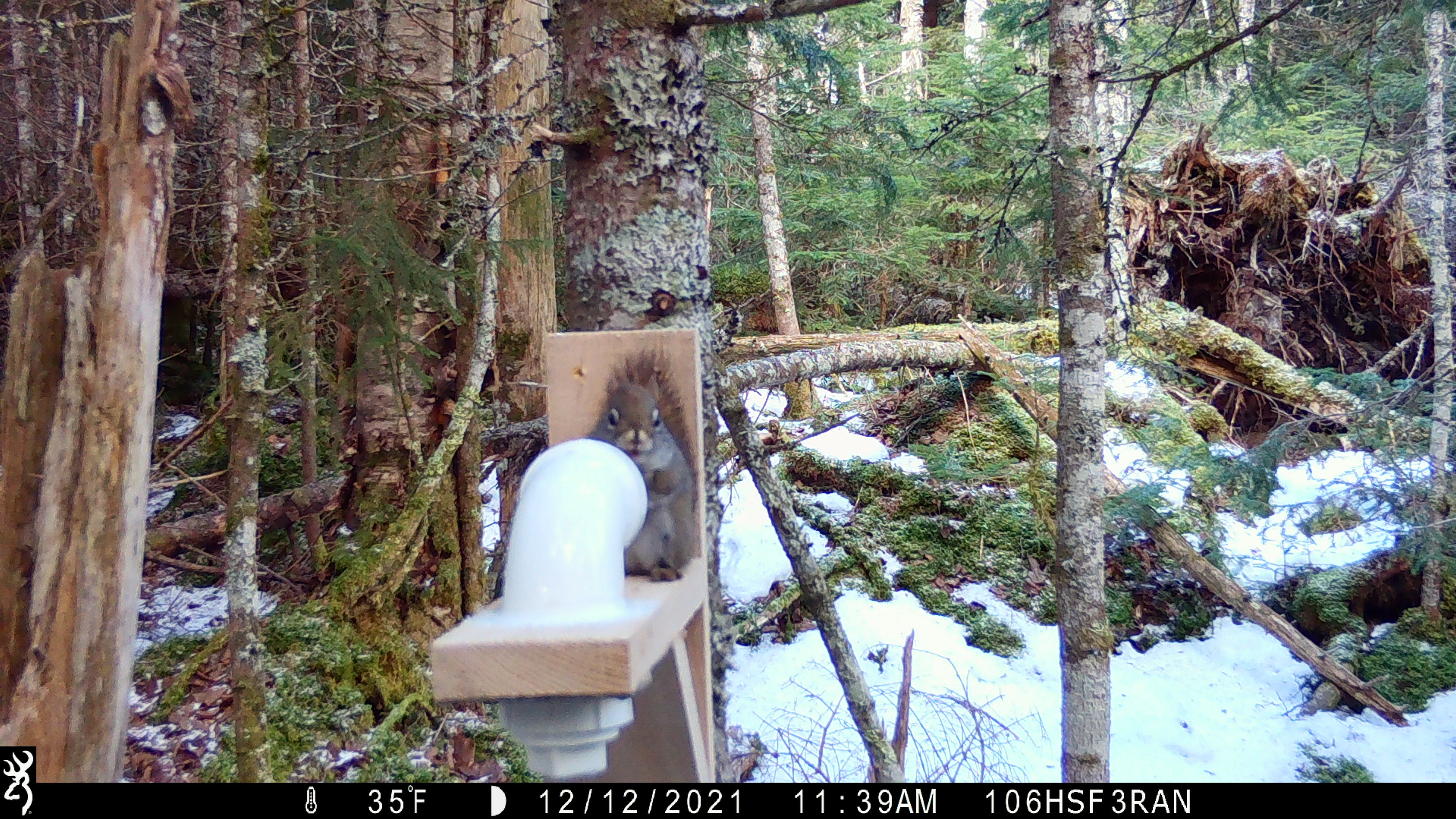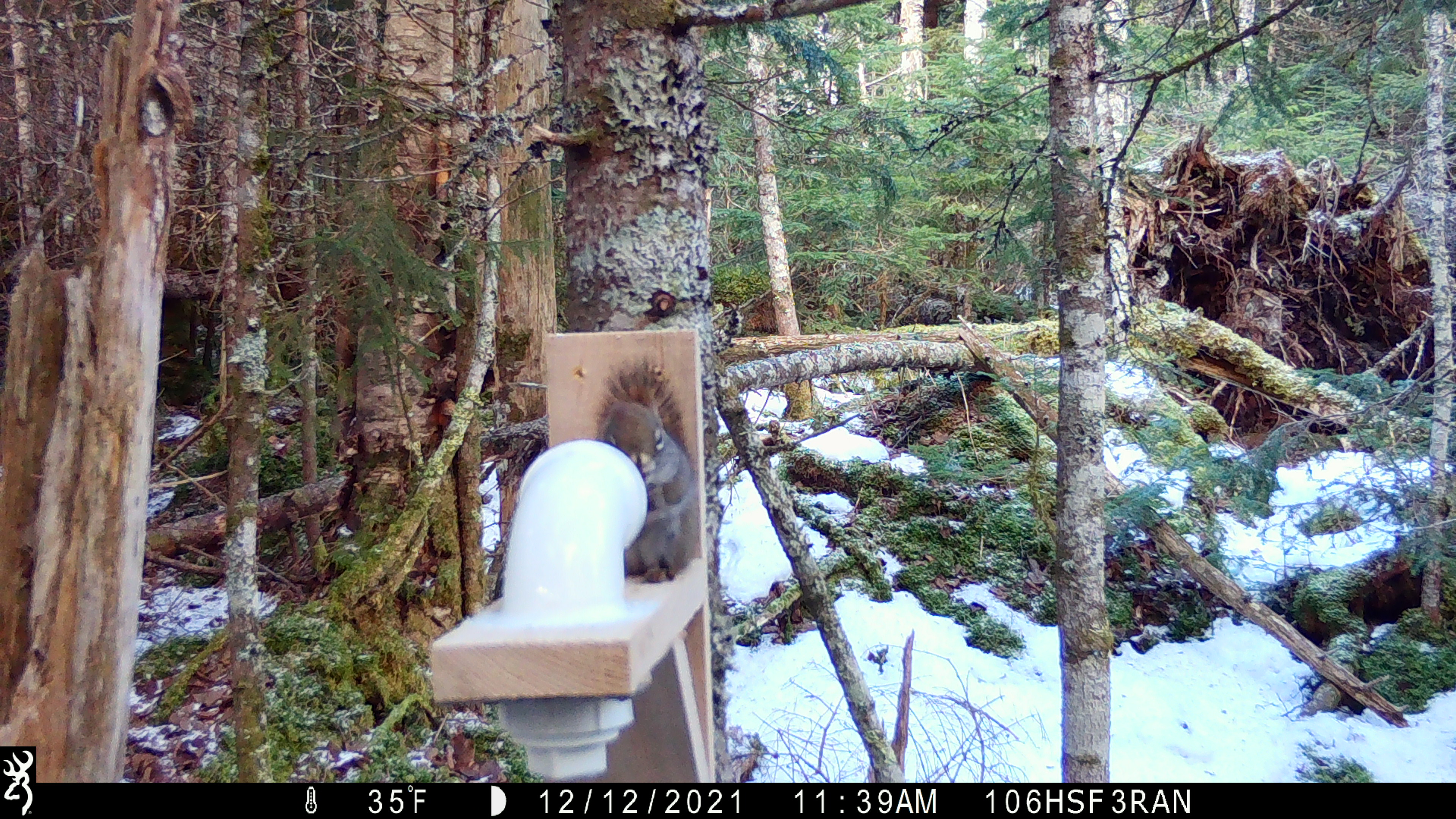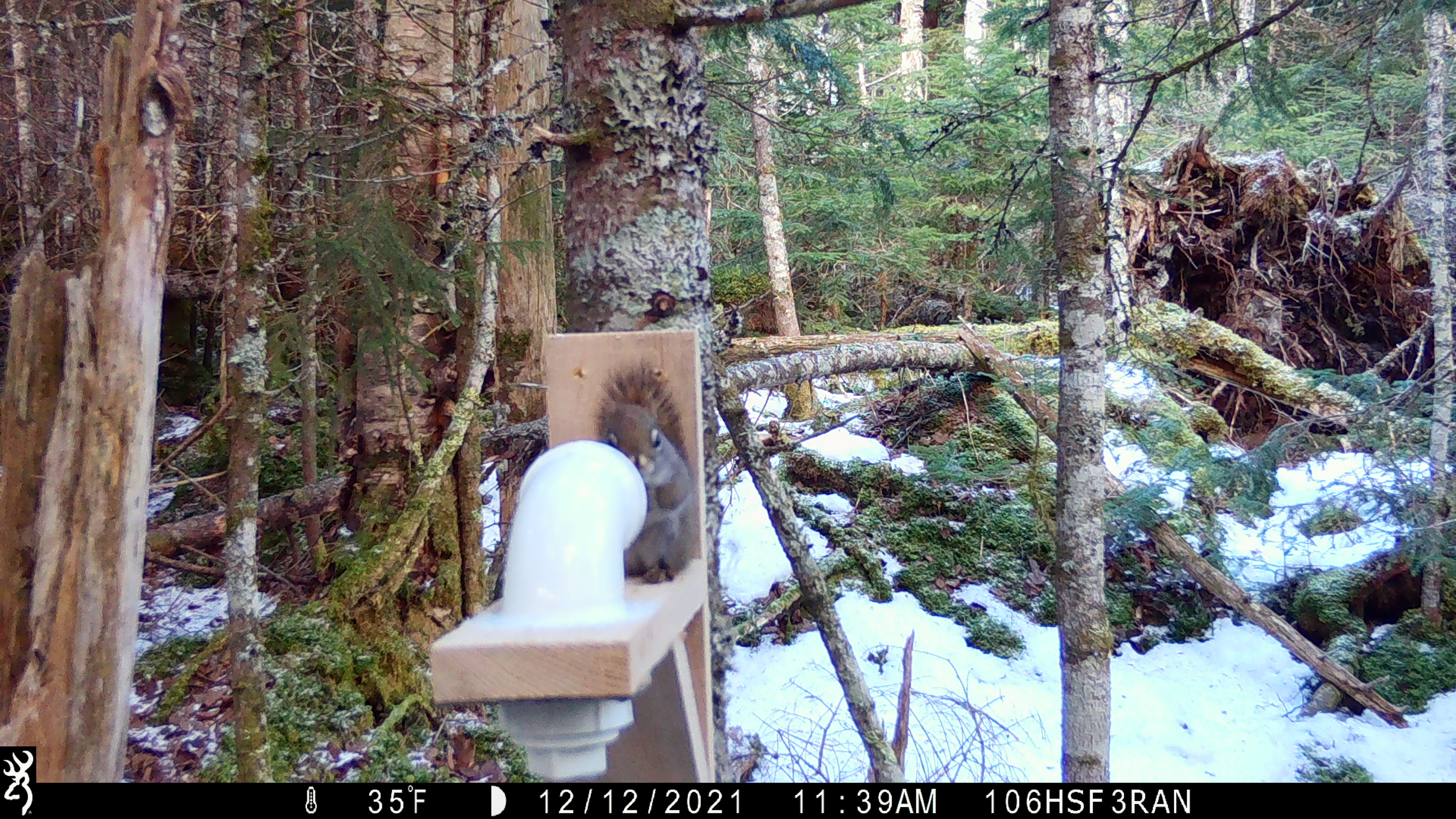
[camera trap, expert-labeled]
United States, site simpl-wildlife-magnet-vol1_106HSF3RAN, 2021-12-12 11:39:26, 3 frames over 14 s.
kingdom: Animalia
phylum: Chordata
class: Mammalia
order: Rodentia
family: Sciuridae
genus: Tamiasciurus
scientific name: Tamiasciurus hudsonicus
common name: red squirrel